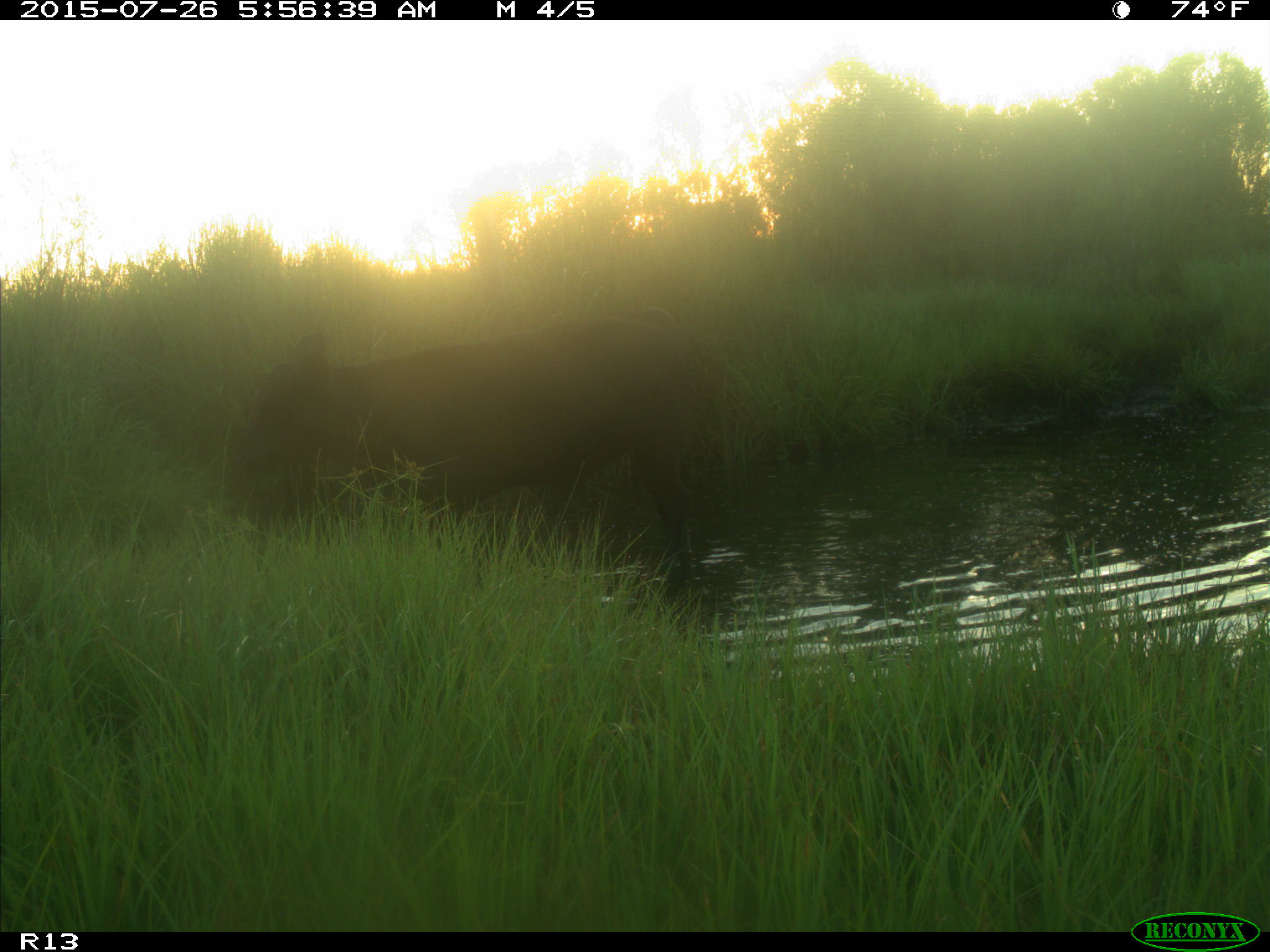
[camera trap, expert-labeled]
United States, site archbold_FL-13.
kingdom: Animalia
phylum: Chordata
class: Mammalia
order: Artiodactyla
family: Bovidae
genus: Bos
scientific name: Bos taurus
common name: domestic cow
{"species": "Bos taurus (domestic cow)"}